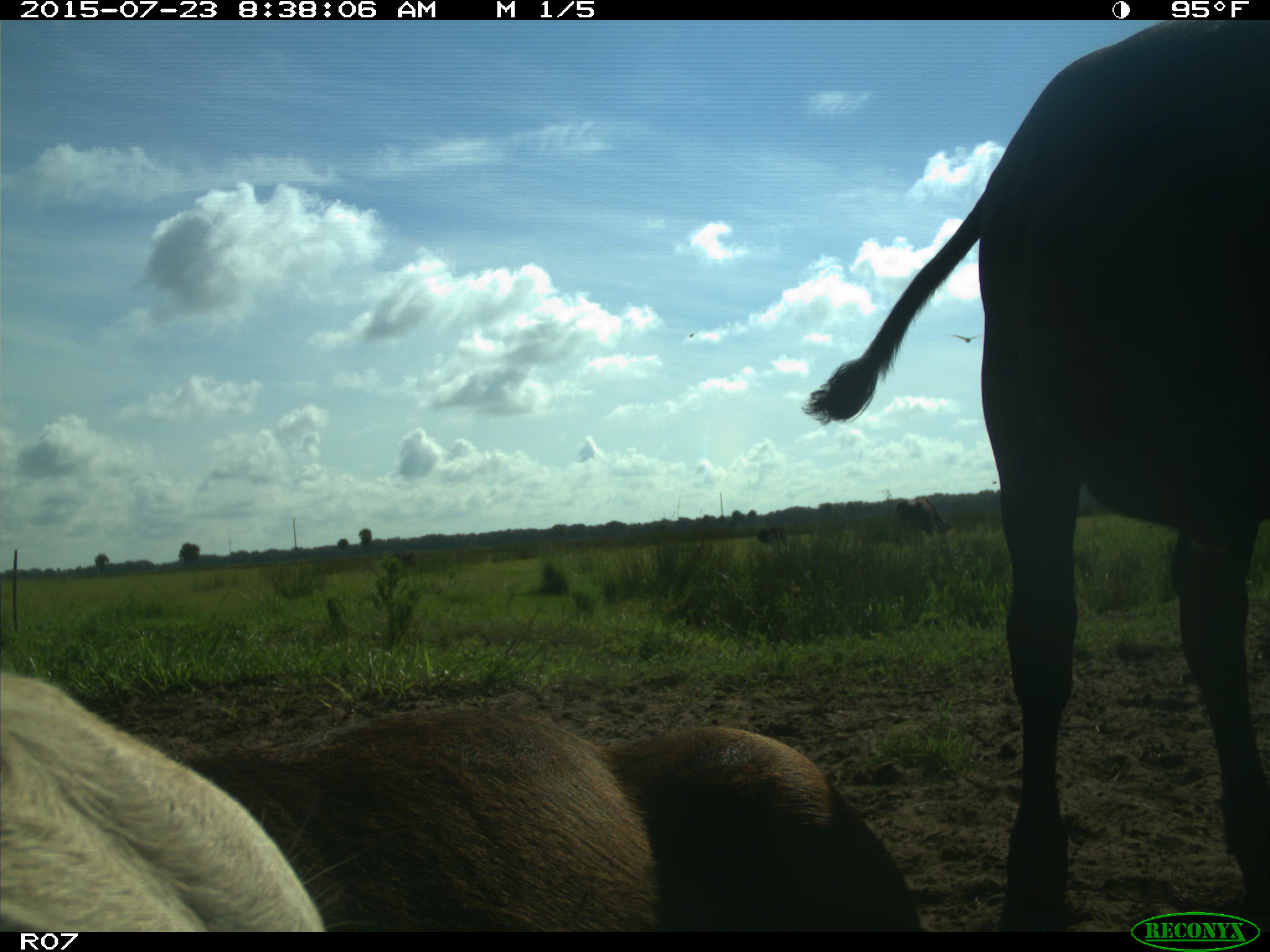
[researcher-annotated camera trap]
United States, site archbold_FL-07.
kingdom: Animalia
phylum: Chordata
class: Mammalia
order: Artiodactyla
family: Bovidae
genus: Bos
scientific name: Bos taurus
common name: domestic cow